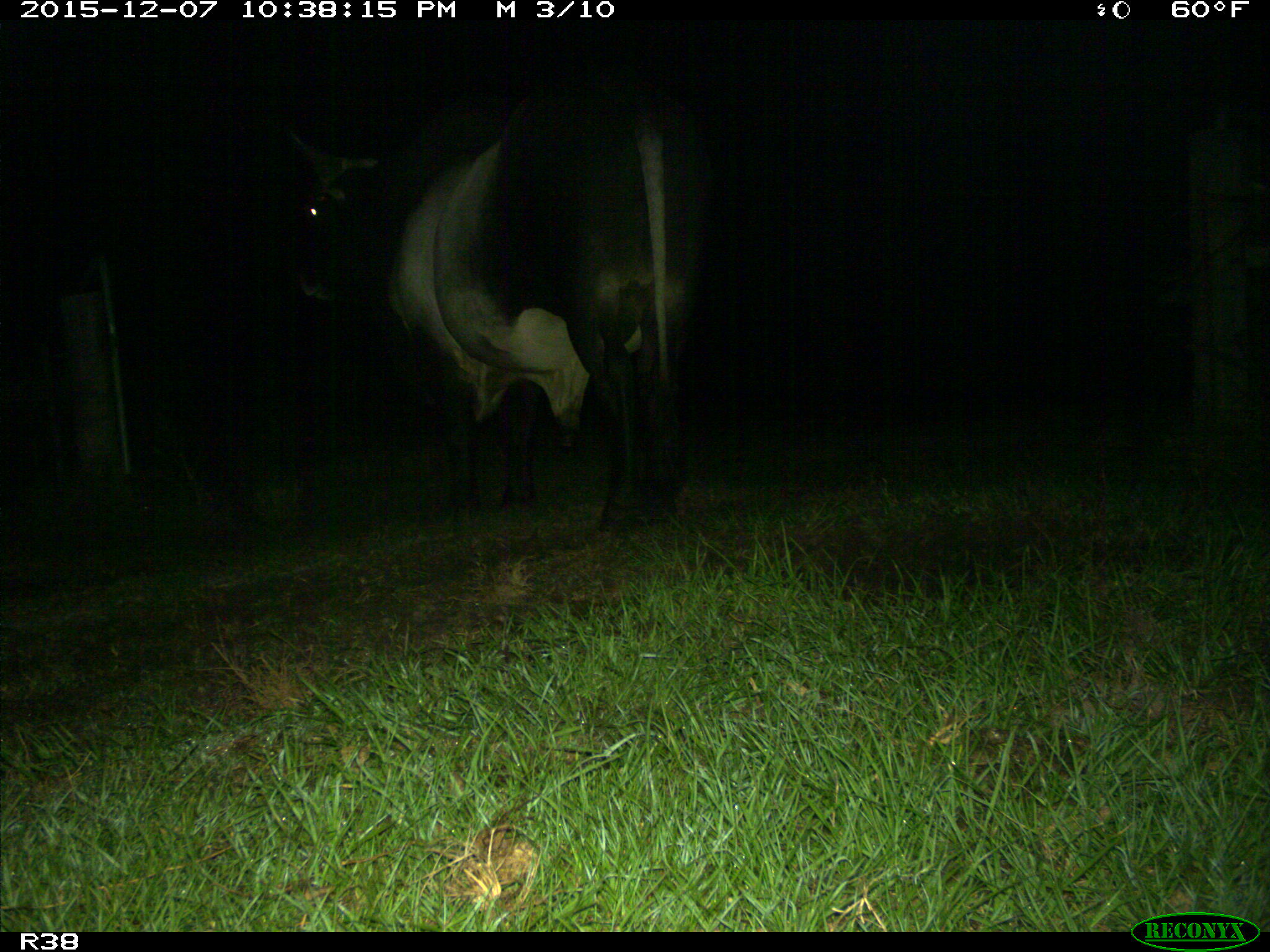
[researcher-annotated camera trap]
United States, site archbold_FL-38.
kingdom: Animalia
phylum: Chordata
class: Mammalia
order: Artiodactyla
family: Bovidae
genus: Bos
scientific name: Bos taurus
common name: domestic cow